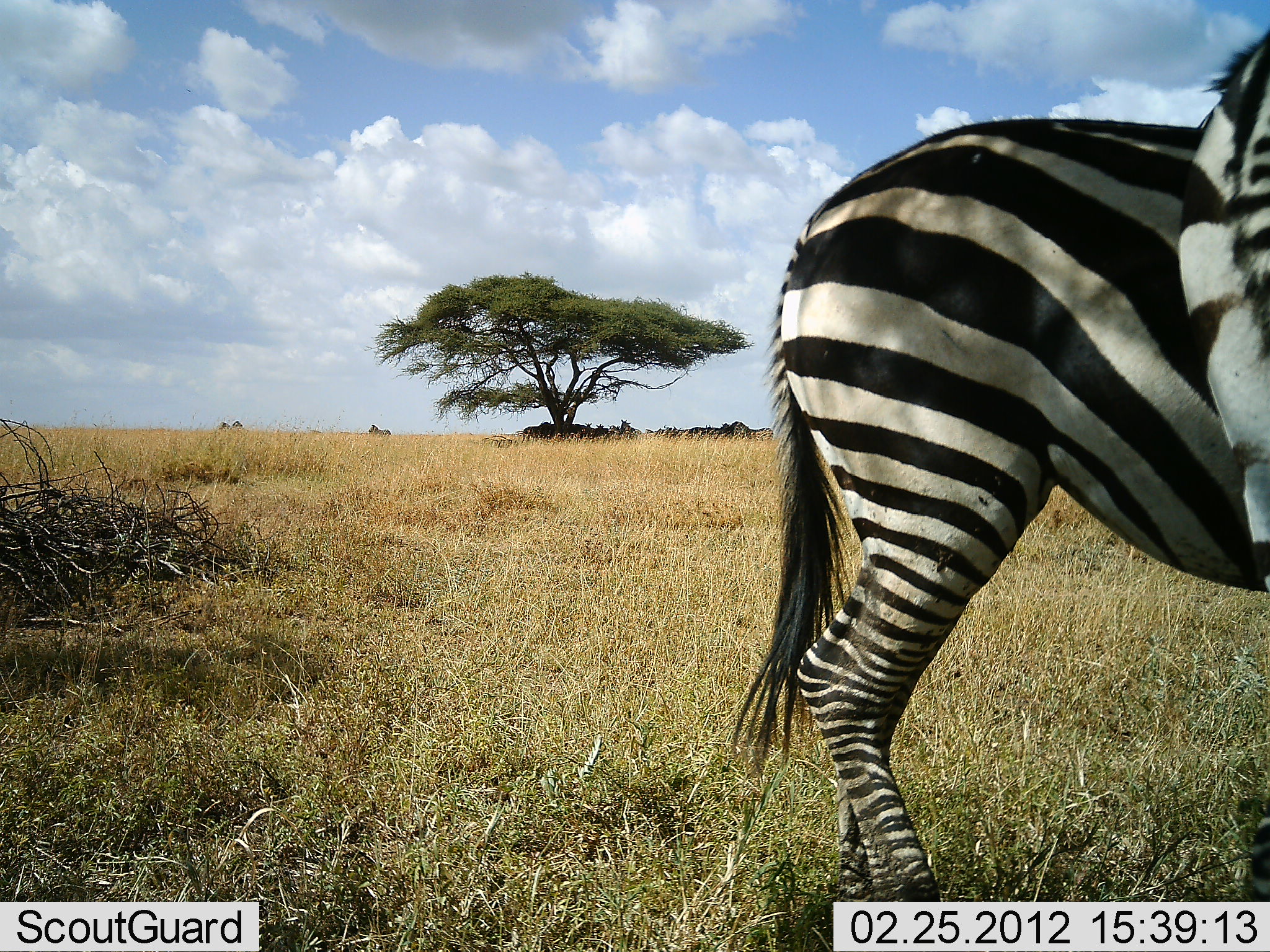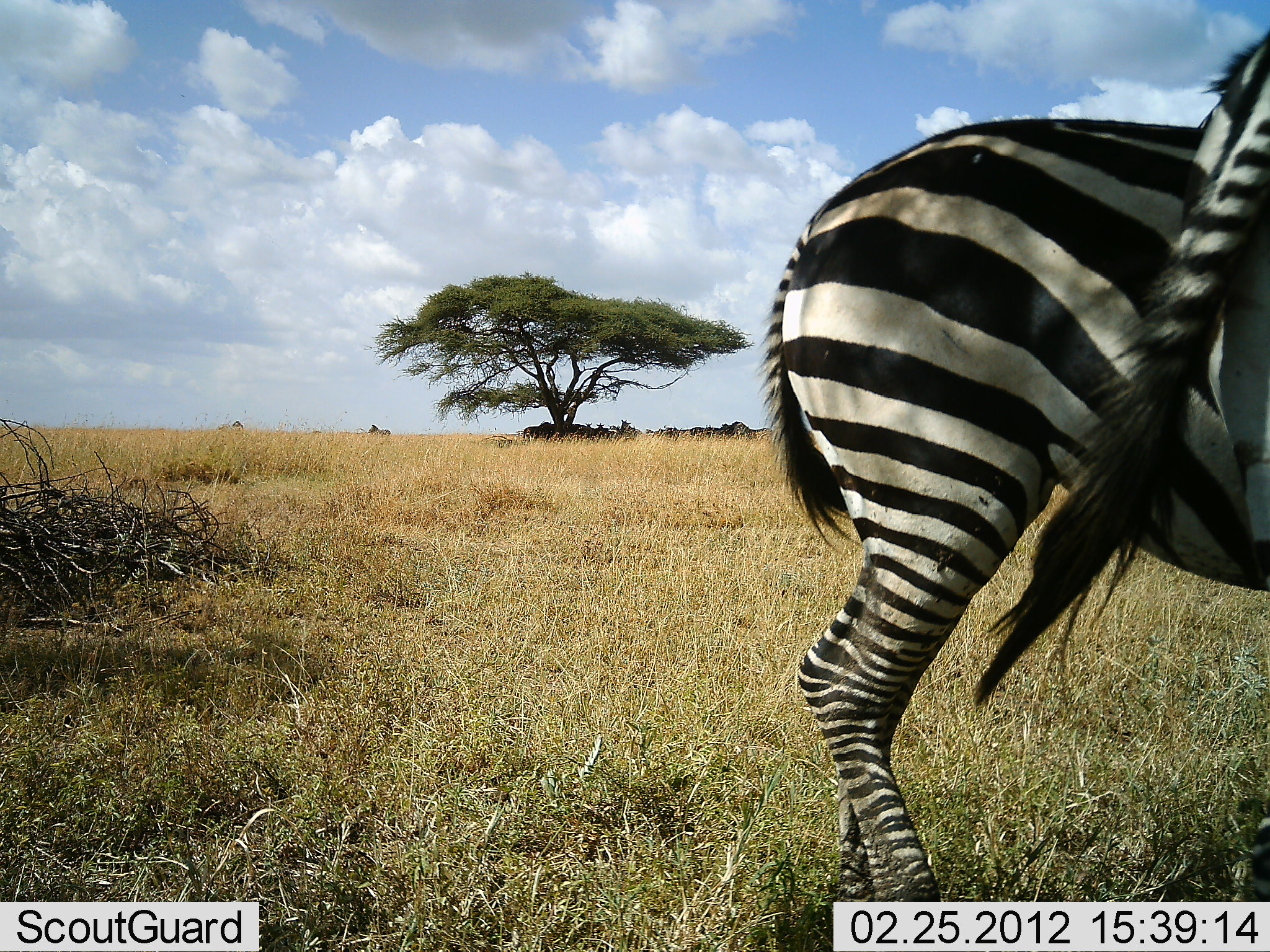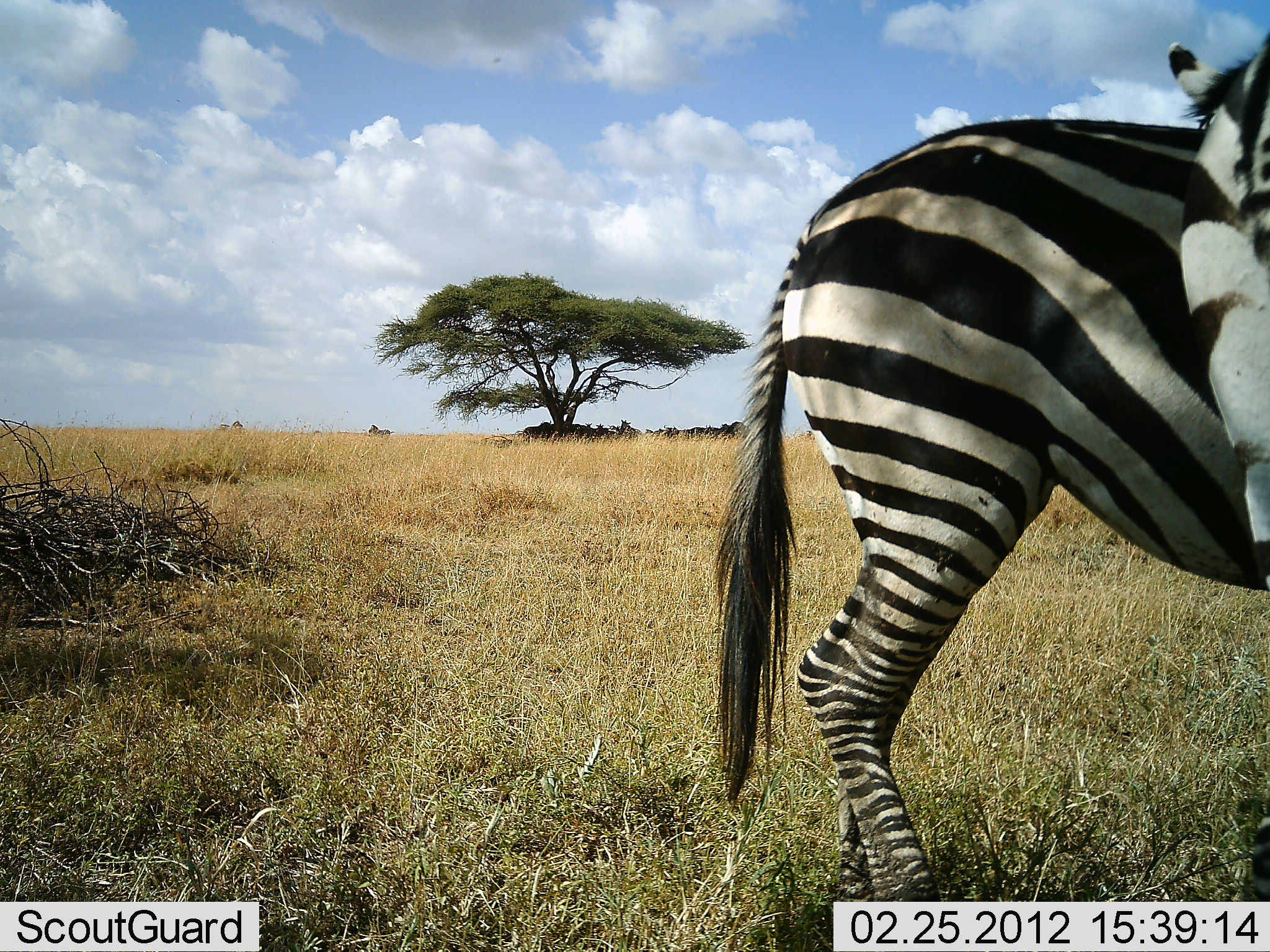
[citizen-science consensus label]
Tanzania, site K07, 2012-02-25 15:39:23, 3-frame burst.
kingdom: Animalia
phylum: Chordata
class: Mammalia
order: Perissodactyla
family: Equidae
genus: Equus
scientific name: Equus quagga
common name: plains zebra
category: zebra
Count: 2.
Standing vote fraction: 100%.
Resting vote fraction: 0%.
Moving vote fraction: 0%.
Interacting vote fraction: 5%.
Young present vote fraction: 0%.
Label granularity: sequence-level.